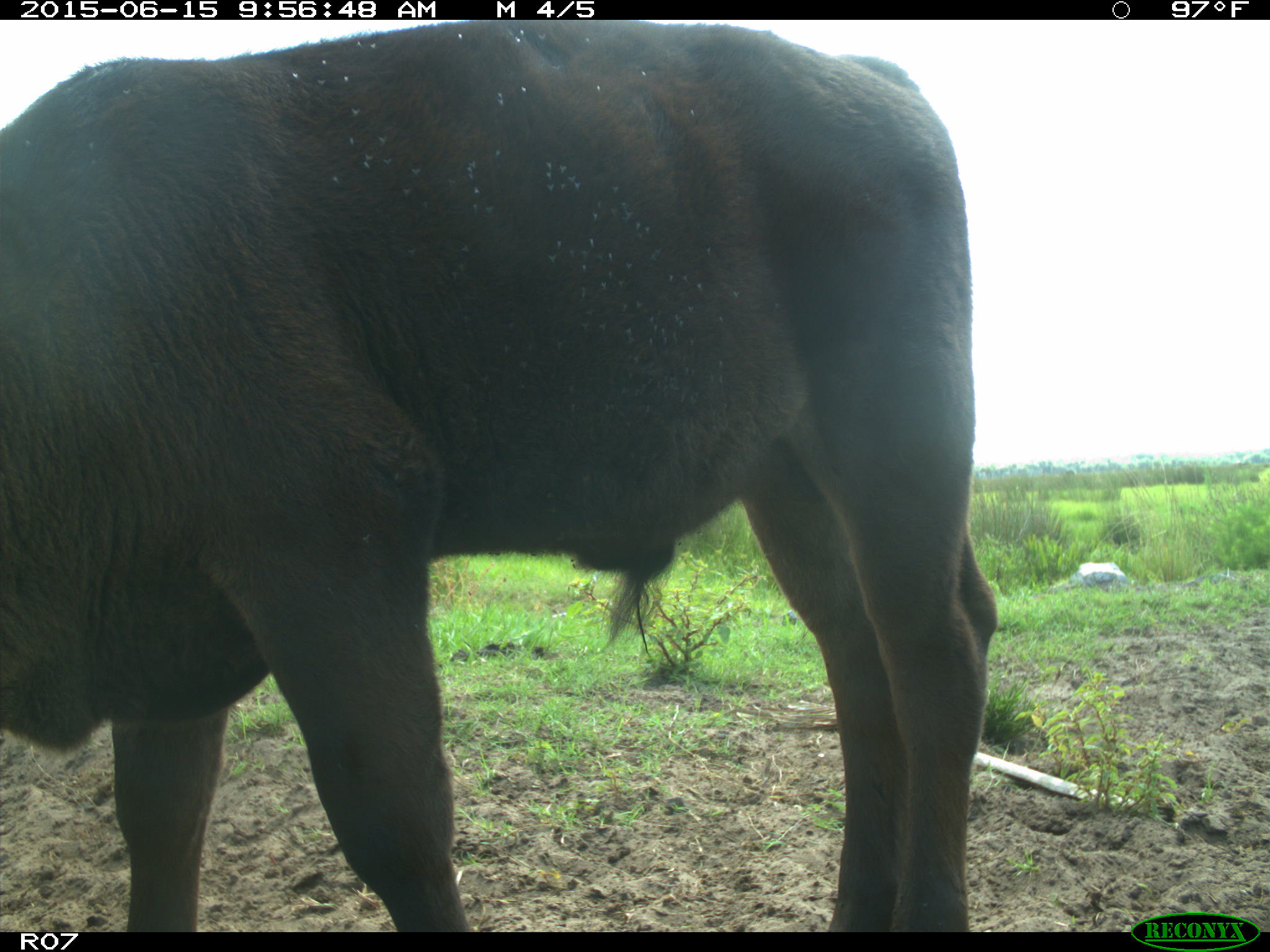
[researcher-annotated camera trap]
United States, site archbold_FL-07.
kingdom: Animalia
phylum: Chordata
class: Mammalia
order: Artiodactyla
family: Bovidae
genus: Bos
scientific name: Bos taurus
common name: domestic cow